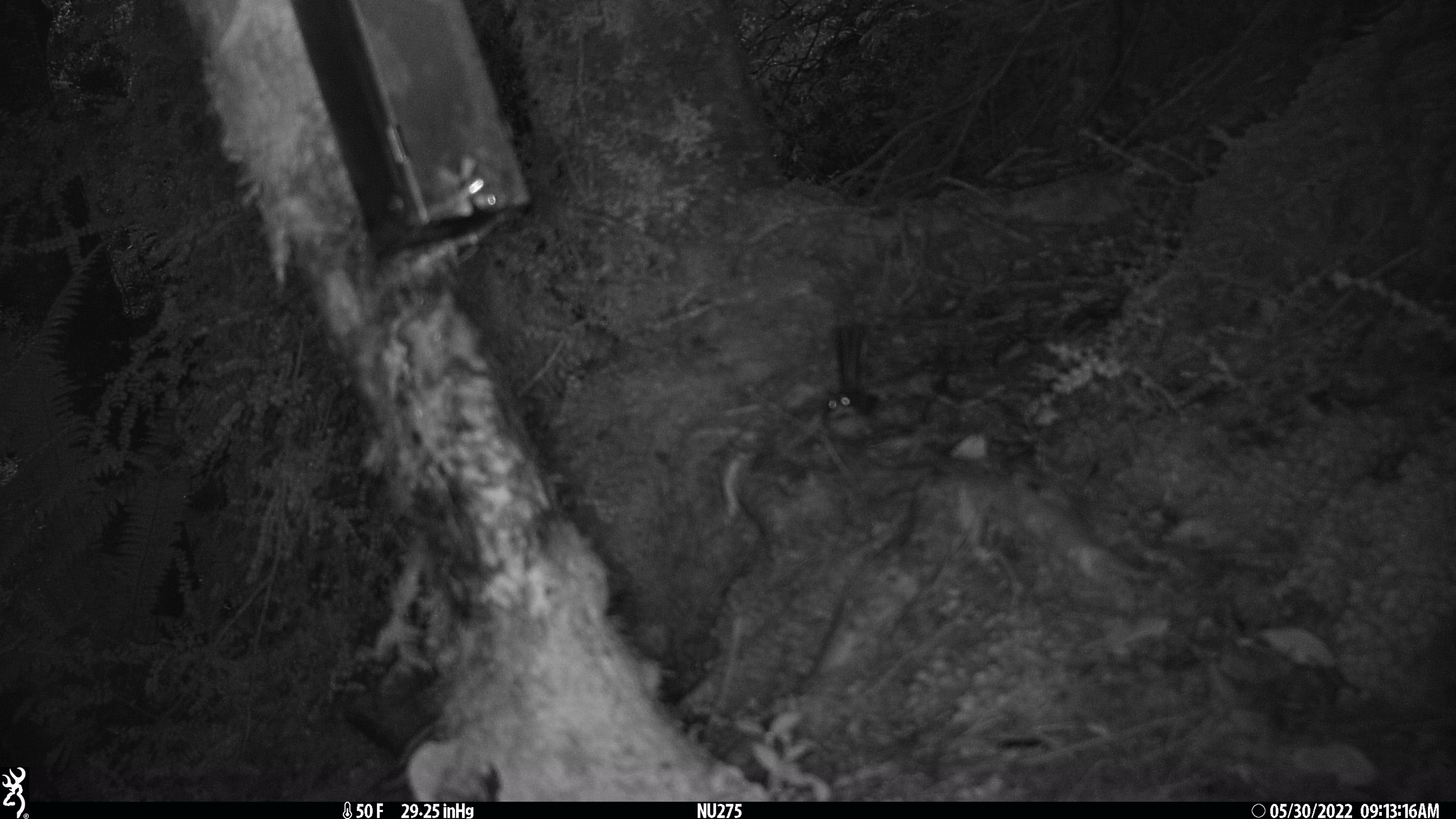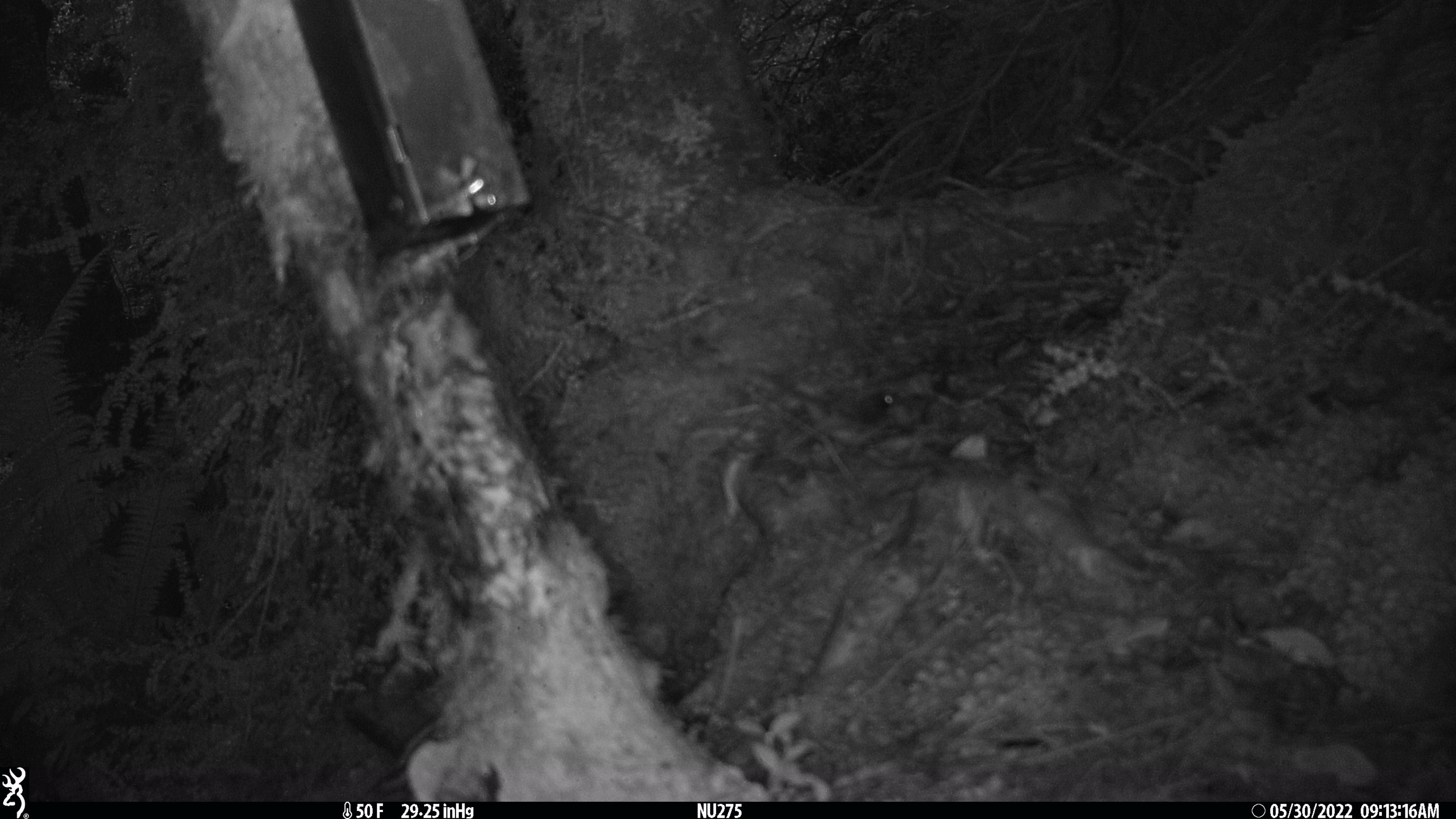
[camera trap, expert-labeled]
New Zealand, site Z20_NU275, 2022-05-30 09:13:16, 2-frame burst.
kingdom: Animalia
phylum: Chordata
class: Aves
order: Passeriformes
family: Rhipiduridae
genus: Rhipidura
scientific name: Rhipidura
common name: fantails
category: fantail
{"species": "fantail (fantails) (Rhipidura)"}